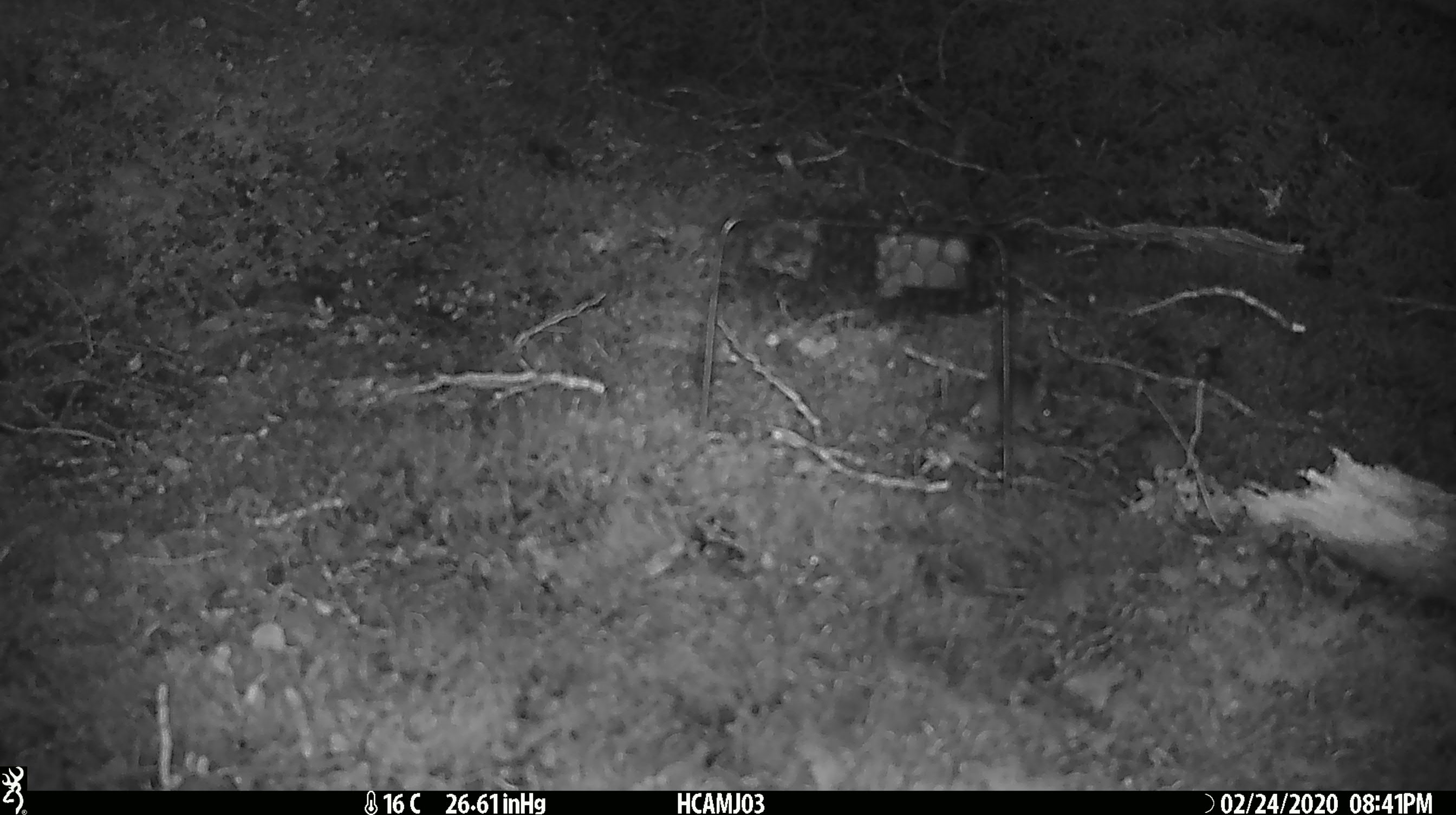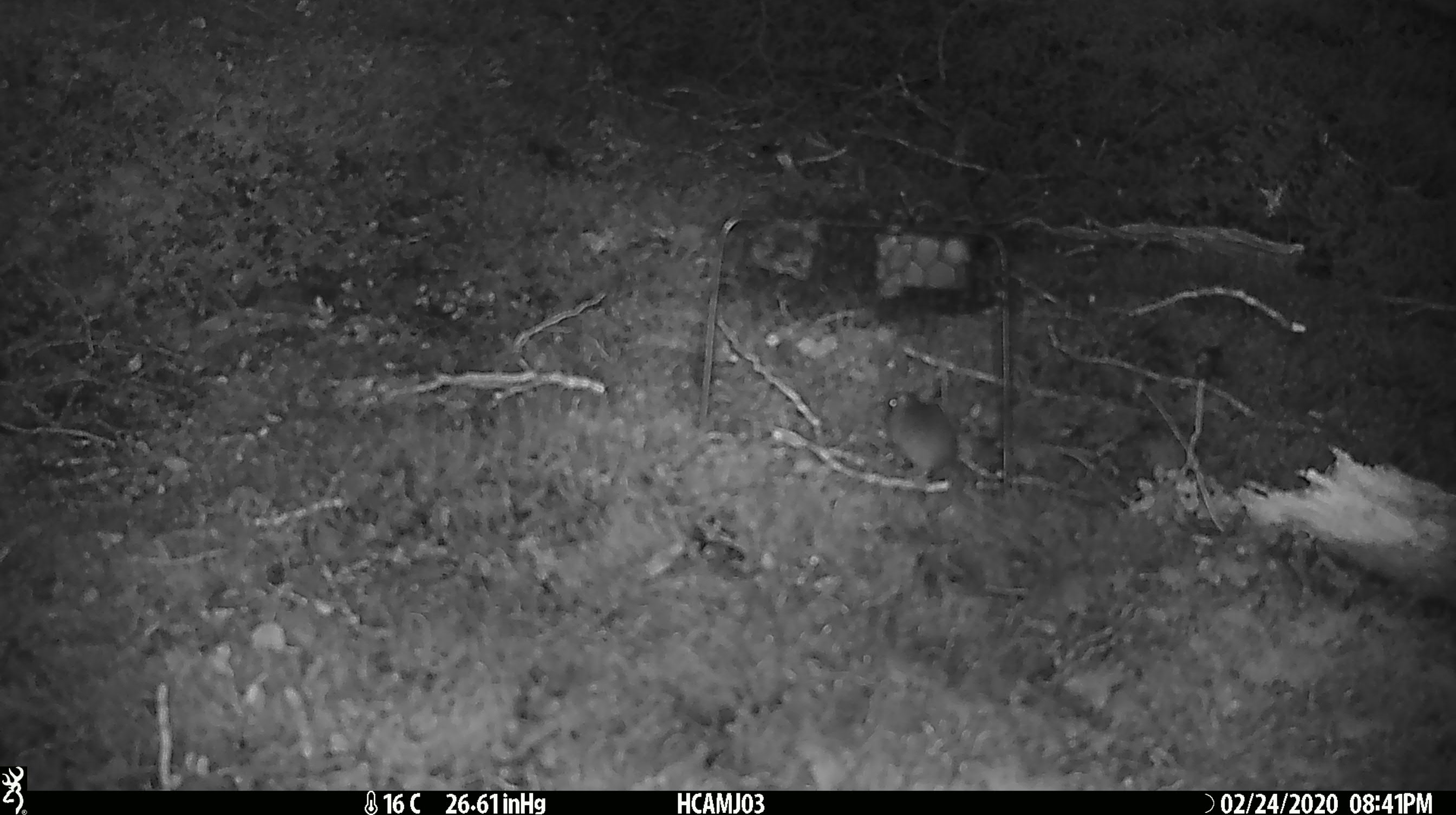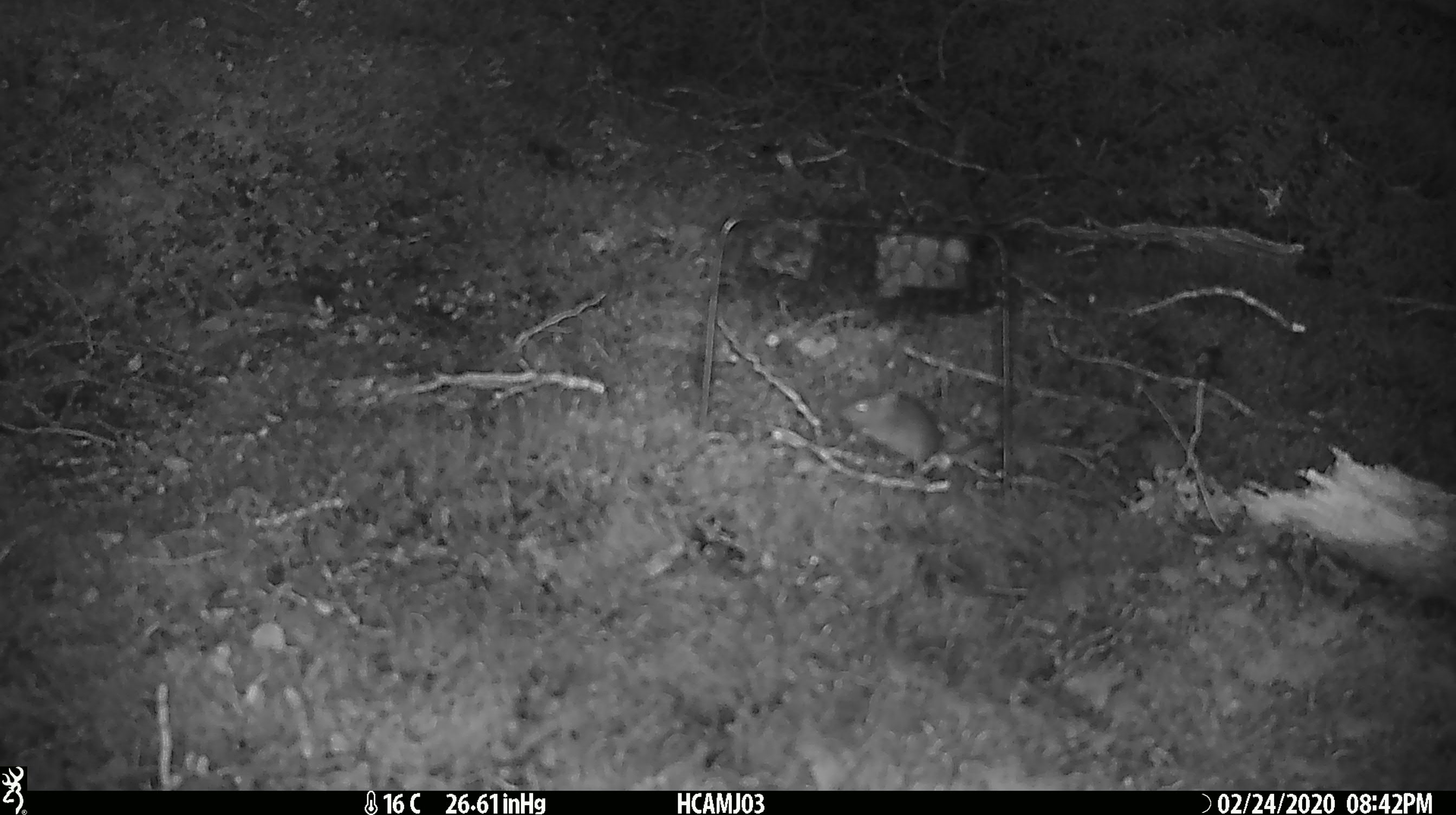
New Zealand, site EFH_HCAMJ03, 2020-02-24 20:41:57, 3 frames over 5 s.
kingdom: Animalia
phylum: Chordata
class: Mammalia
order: Rodentia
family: Muridae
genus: Mus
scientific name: Mus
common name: mouse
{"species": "mouse (Mus)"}